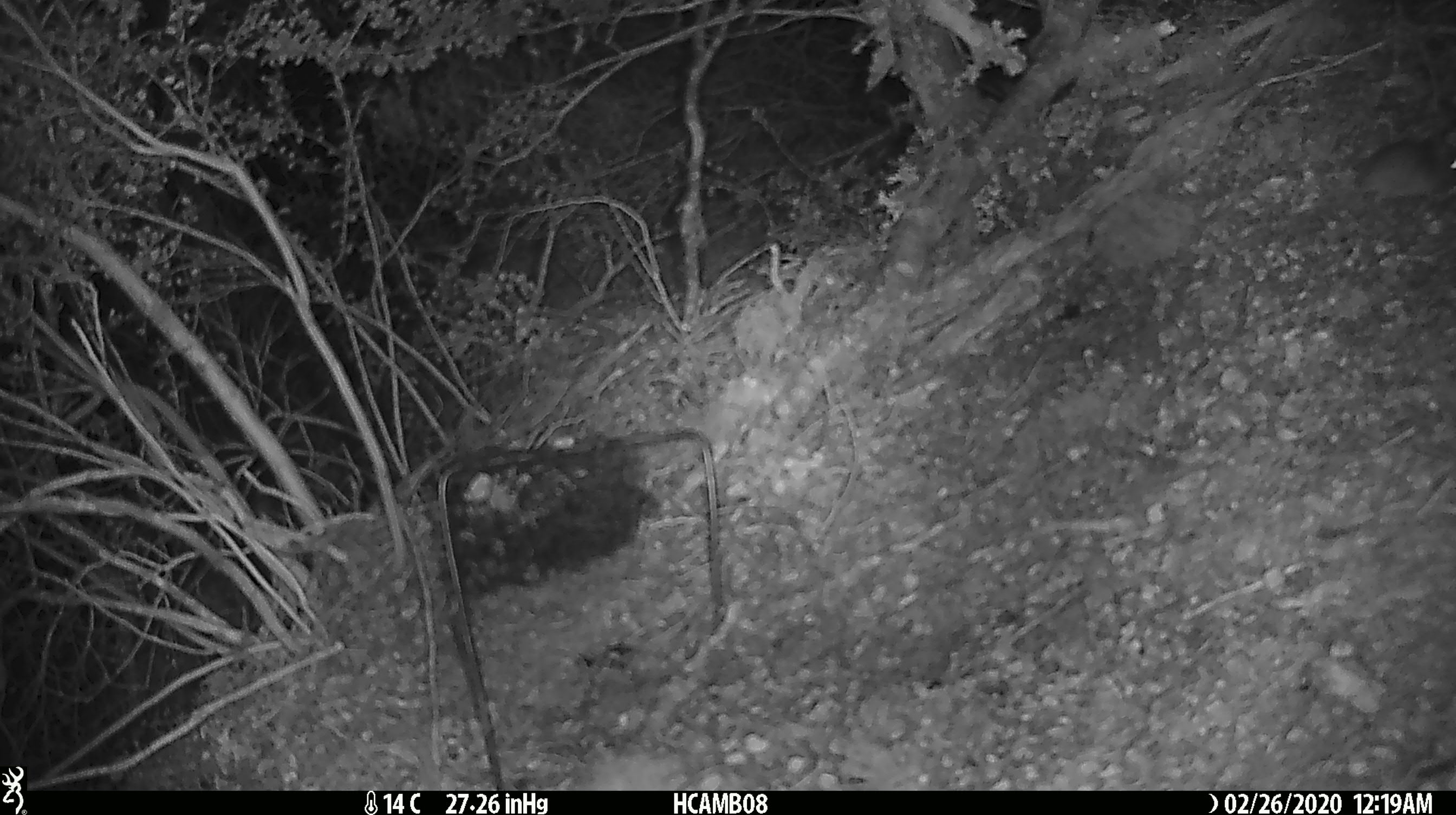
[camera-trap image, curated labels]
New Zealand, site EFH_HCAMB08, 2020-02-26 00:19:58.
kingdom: Animalia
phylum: Chordata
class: Mammalia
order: Rodentia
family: Muridae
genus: Mus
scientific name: Mus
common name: mouse